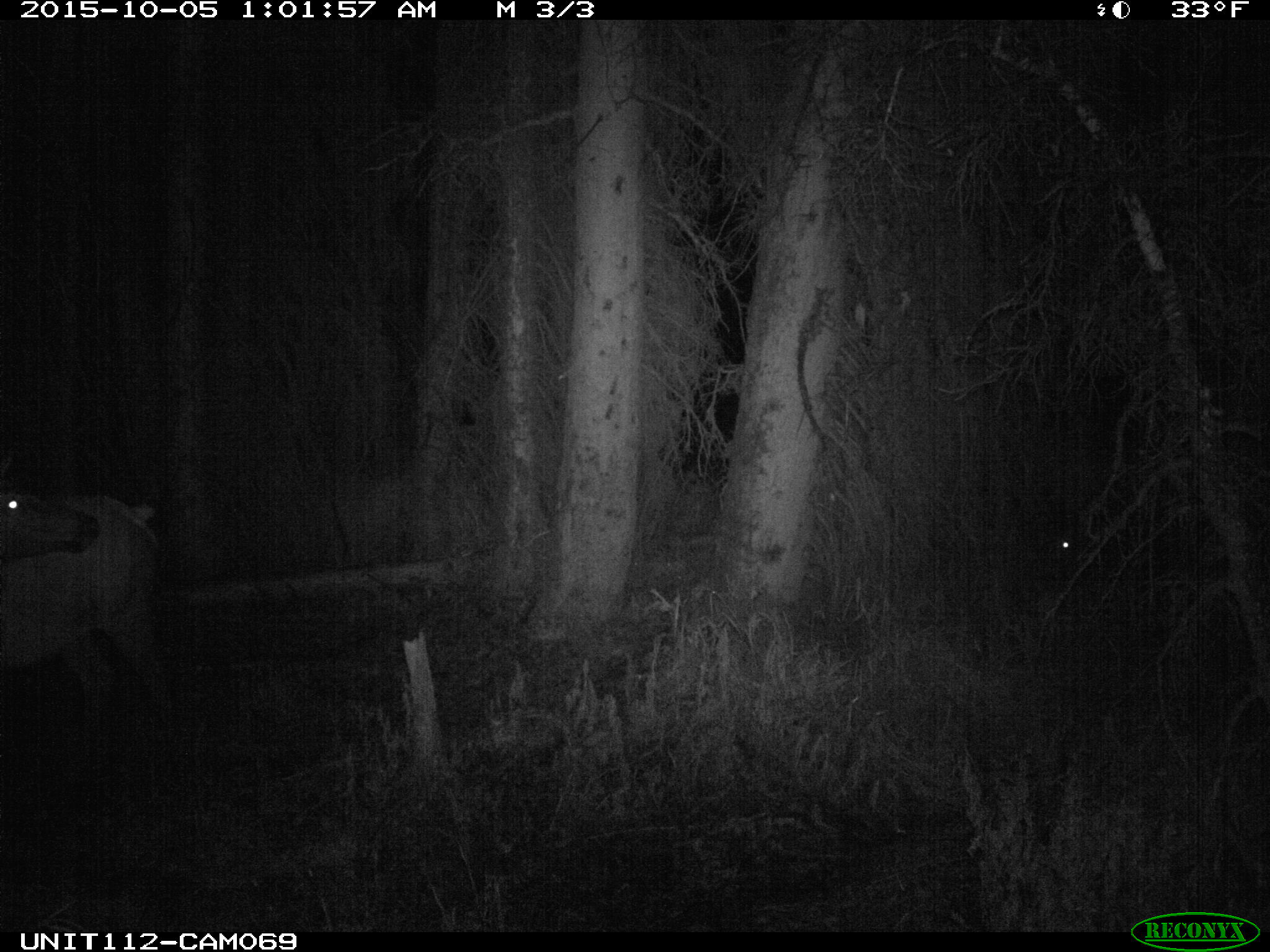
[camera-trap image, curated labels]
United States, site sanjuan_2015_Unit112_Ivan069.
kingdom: Animalia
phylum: Chordata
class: Mammalia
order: Artiodactyla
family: Cervidae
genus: Cervus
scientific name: Cervus elaphus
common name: red deer